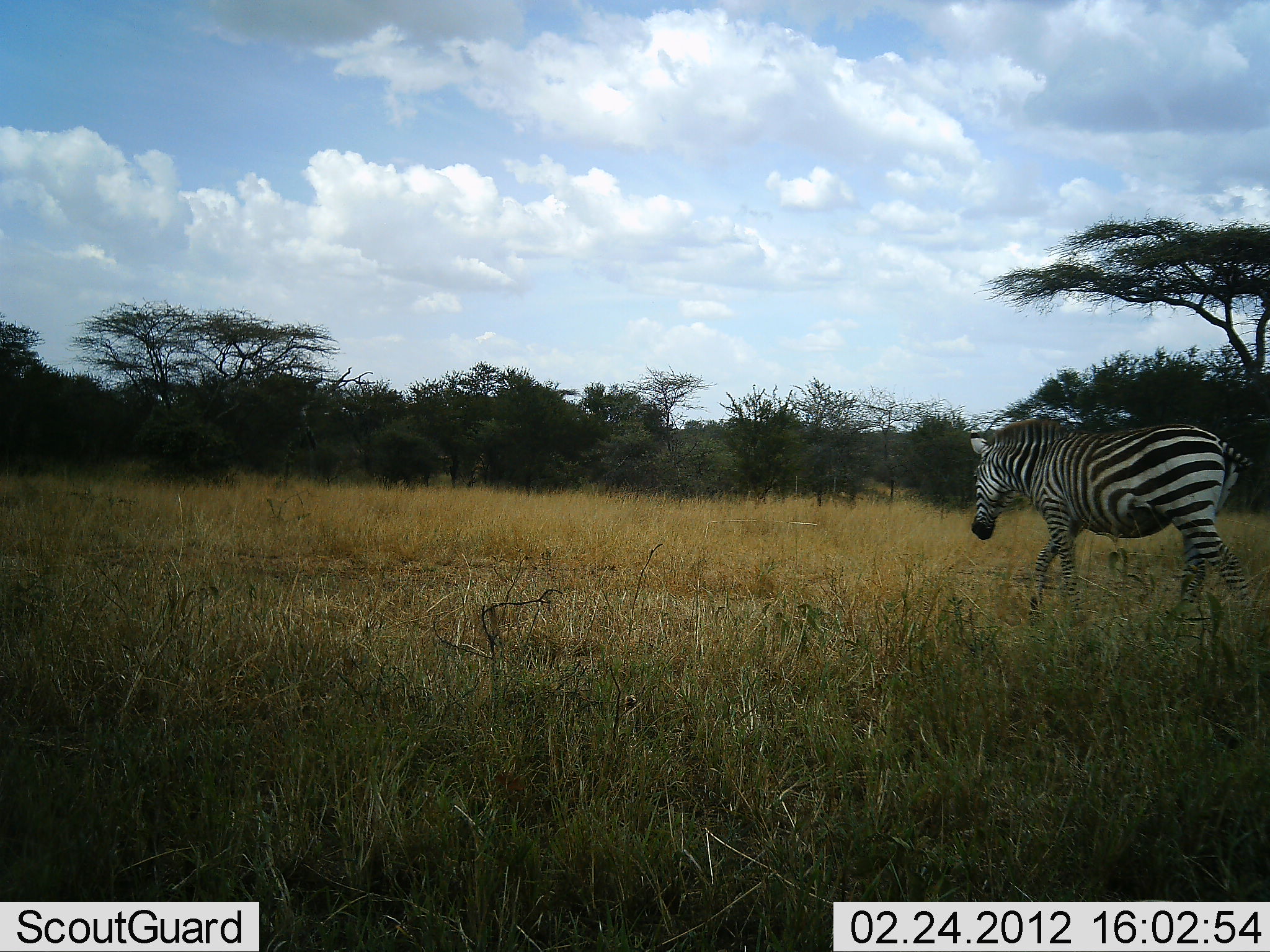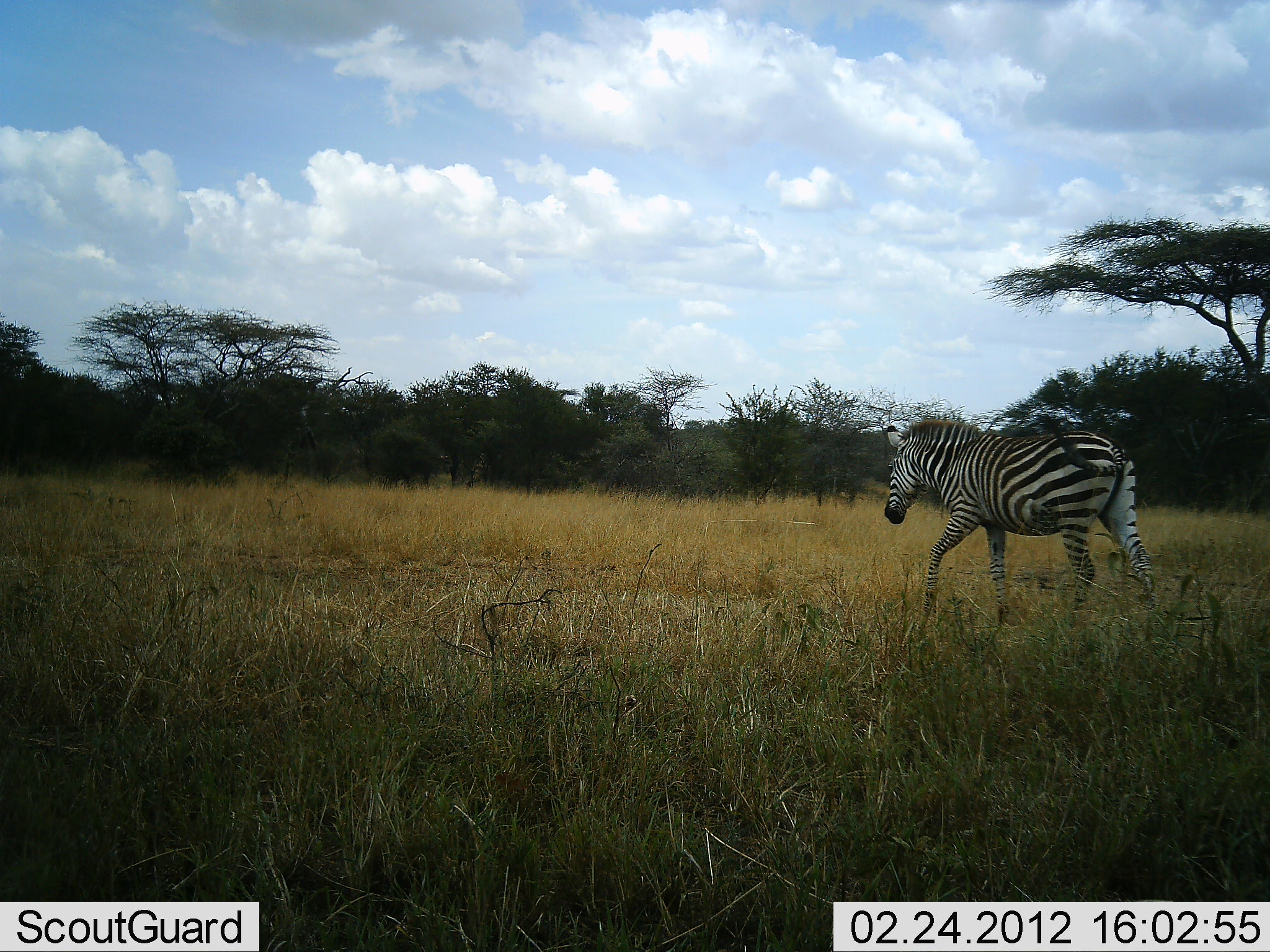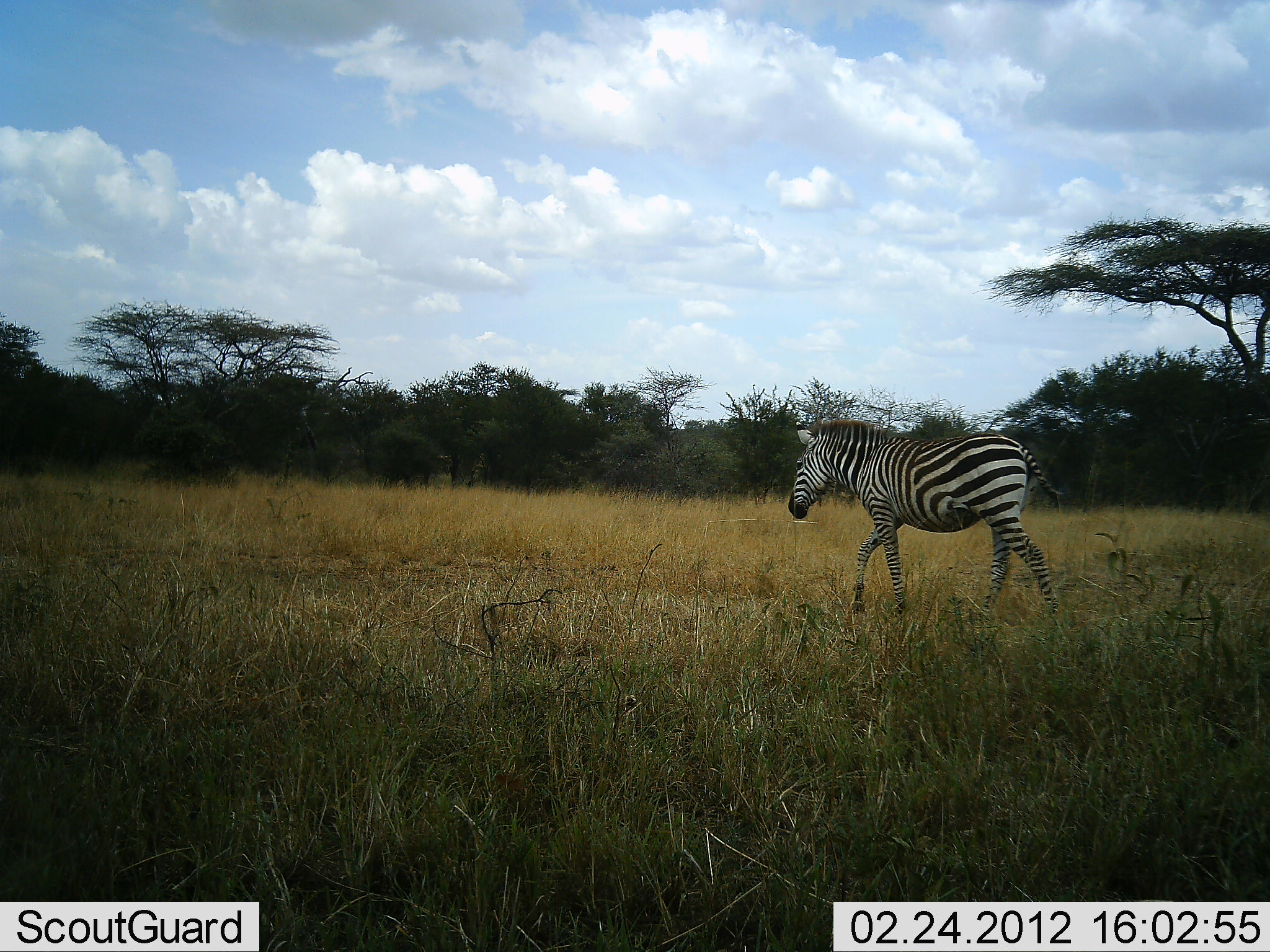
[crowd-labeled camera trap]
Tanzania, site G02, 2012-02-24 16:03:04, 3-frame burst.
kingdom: Animalia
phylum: Chordata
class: Mammalia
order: Perissodactyla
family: Equidae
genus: Equus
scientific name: Equus quagga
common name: plains zebra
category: zebra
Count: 1.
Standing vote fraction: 0%.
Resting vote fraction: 0%.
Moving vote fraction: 100%.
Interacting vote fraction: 0%.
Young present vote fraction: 0%.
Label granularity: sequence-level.